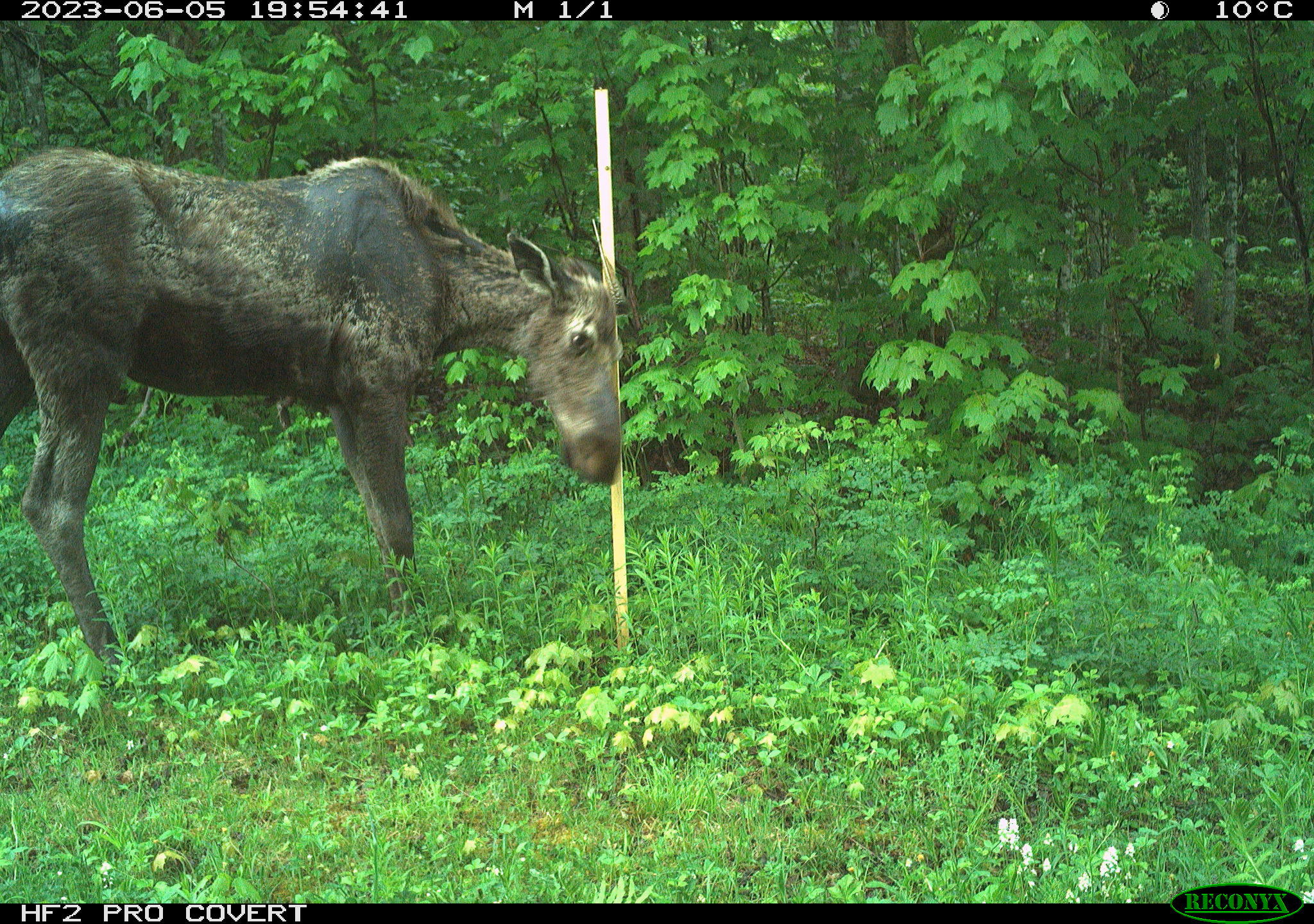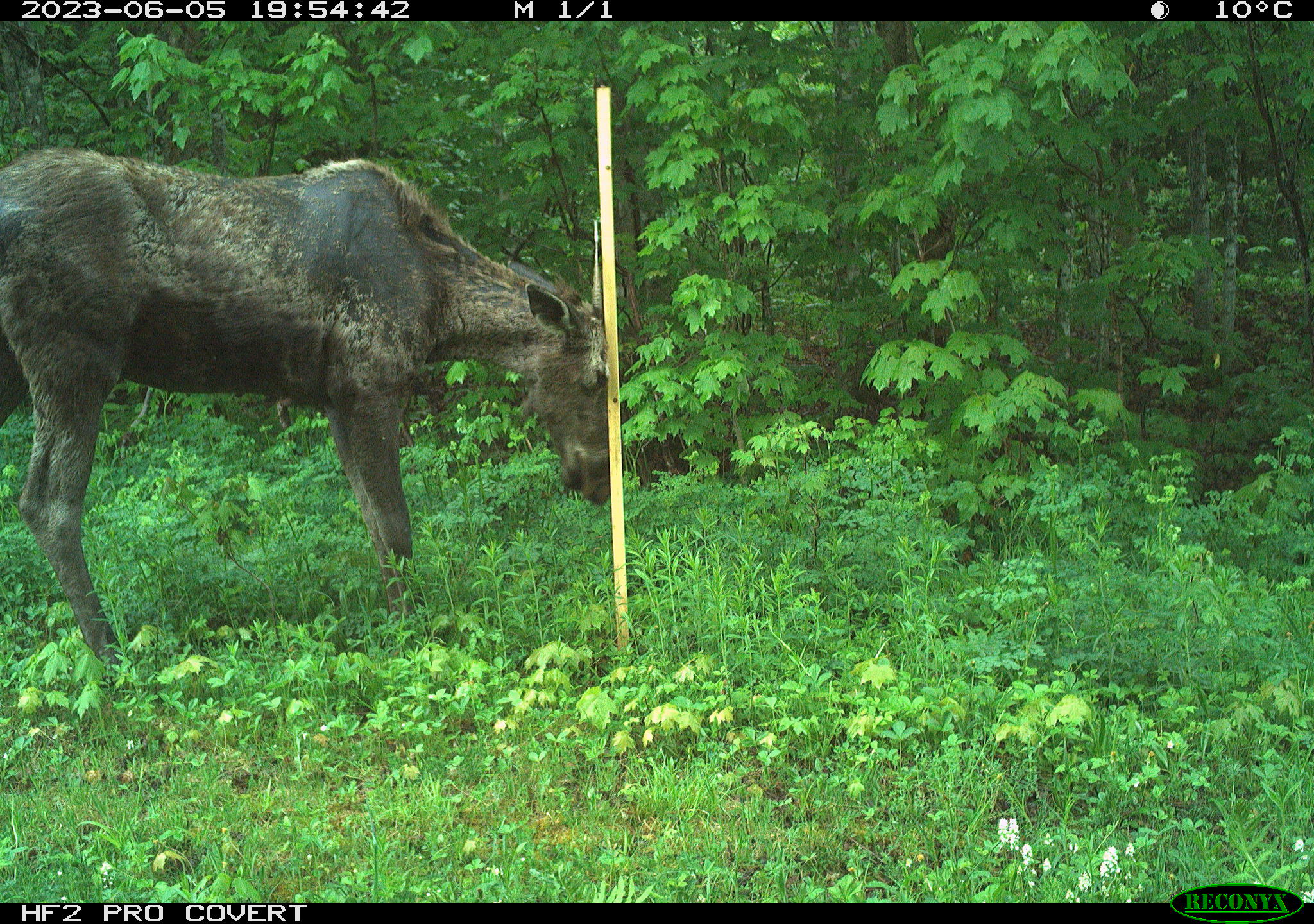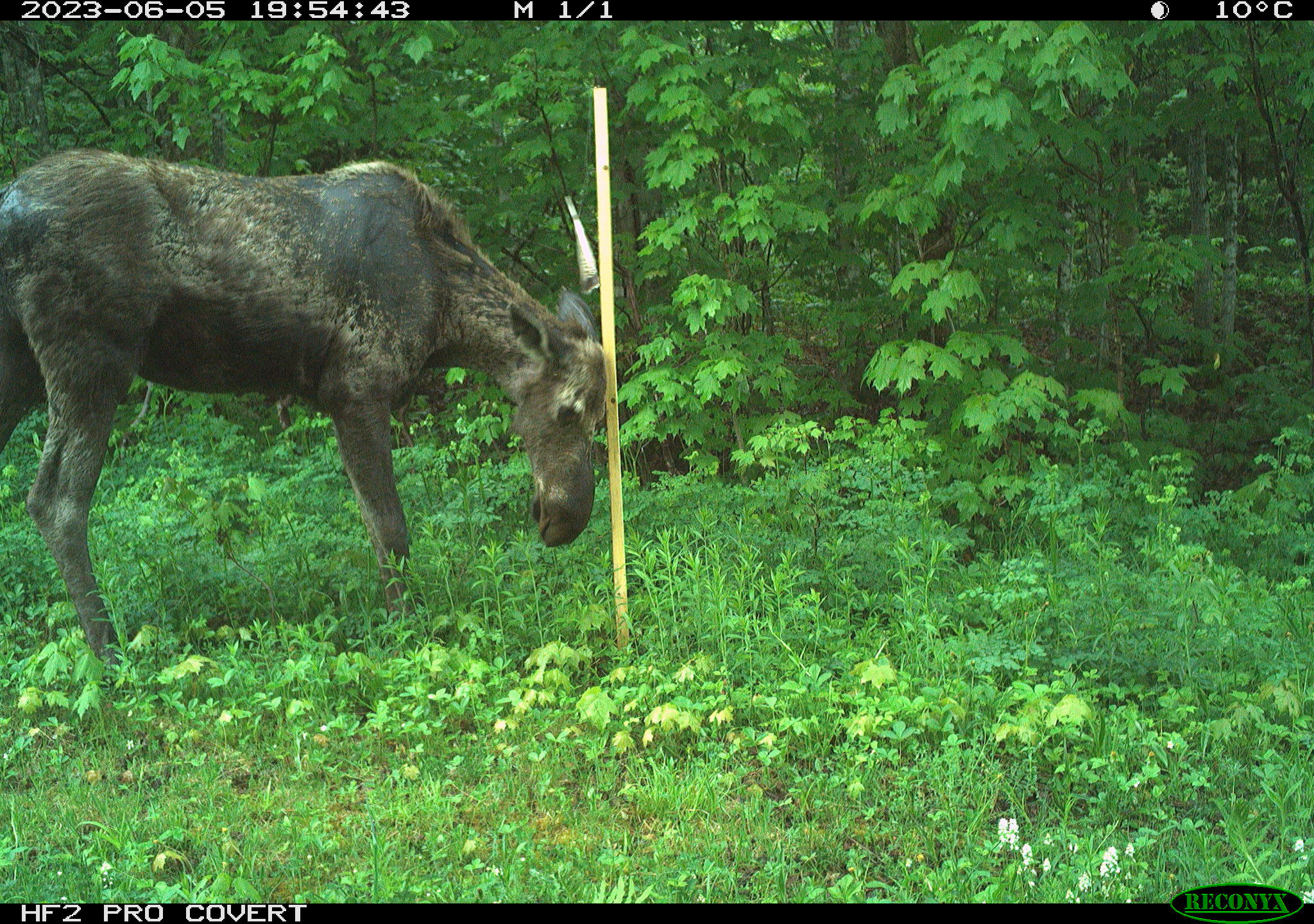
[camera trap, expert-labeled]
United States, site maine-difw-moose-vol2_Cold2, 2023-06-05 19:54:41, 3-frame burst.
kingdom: Animalia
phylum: Chordata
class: Mammalia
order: Artiodactyla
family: Cervidae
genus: Alces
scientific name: Alces alces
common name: moose